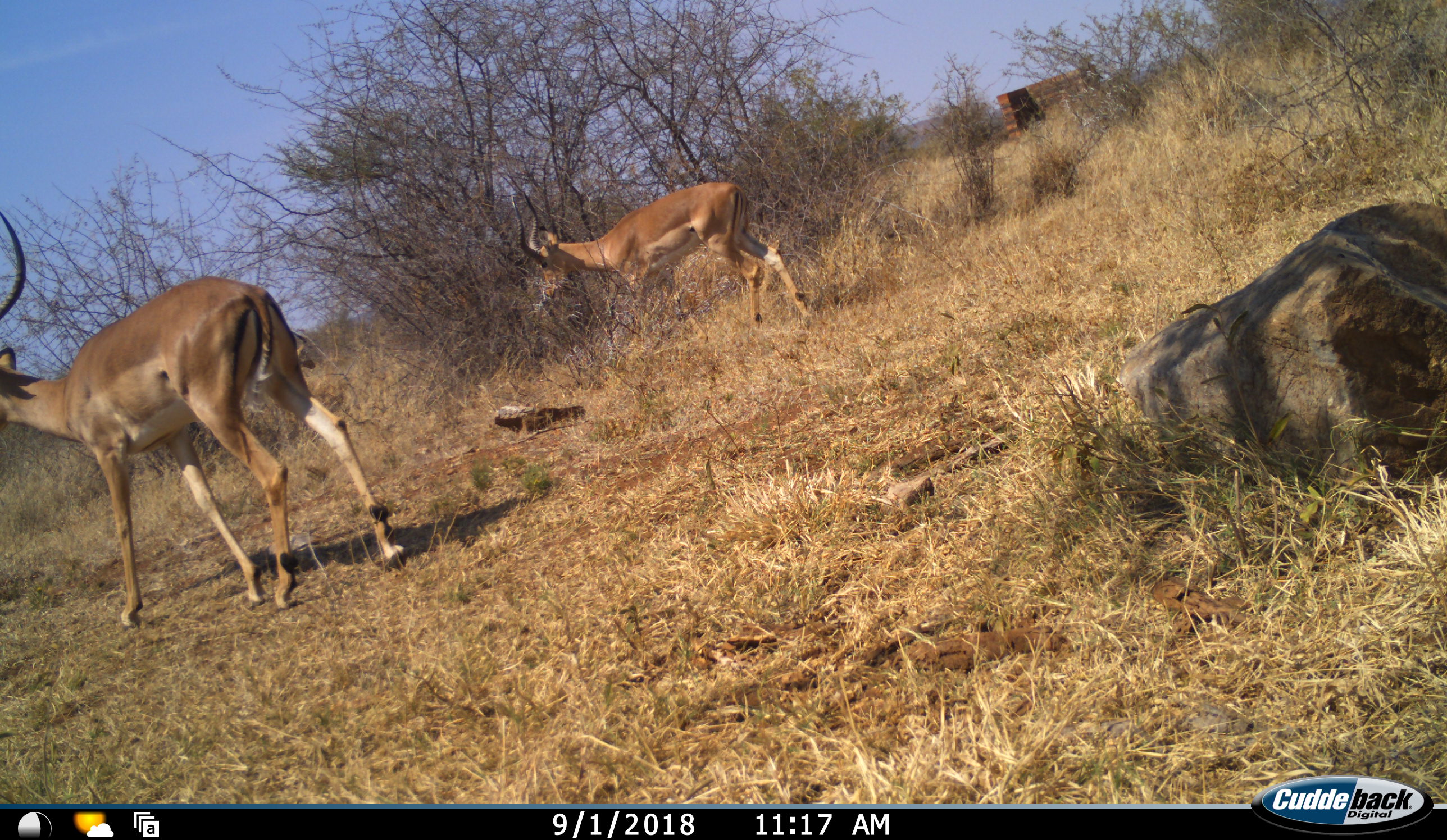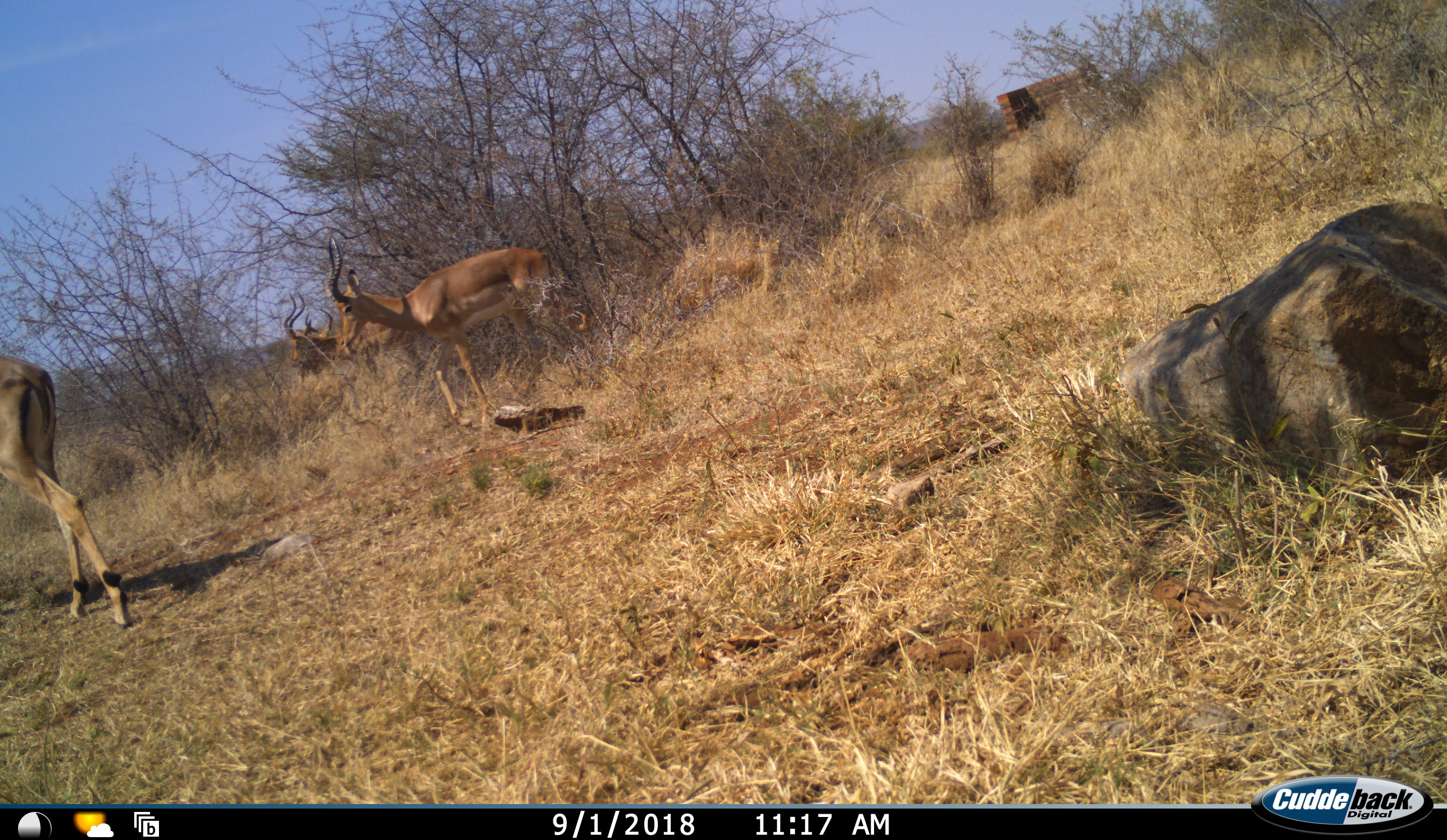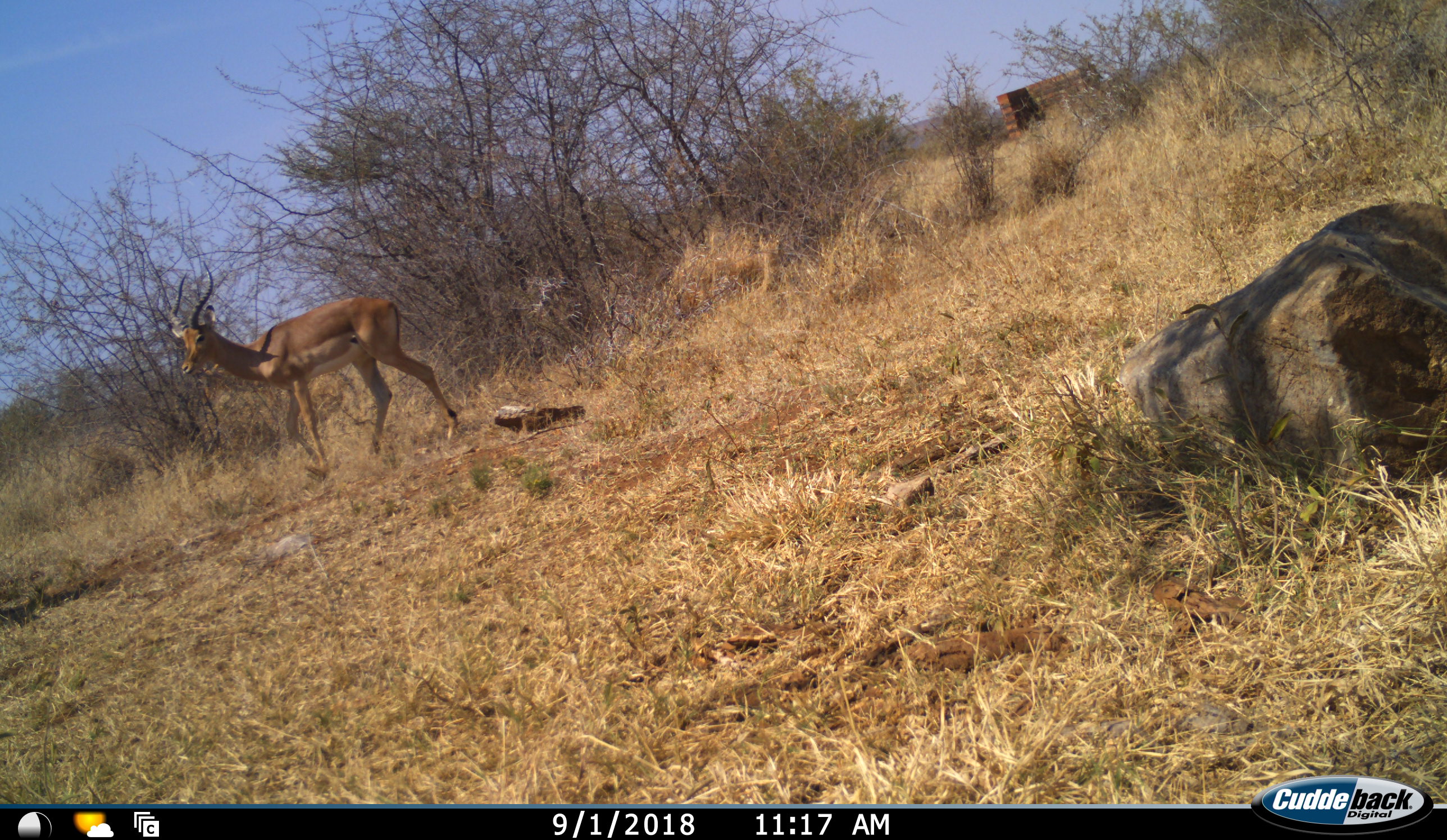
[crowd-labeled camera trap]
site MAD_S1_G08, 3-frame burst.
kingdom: Animalia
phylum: Chordata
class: Mammalia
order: Artiodactyla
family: Bovidae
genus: Aepyceros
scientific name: Aepyceros melampus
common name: impala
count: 3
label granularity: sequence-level